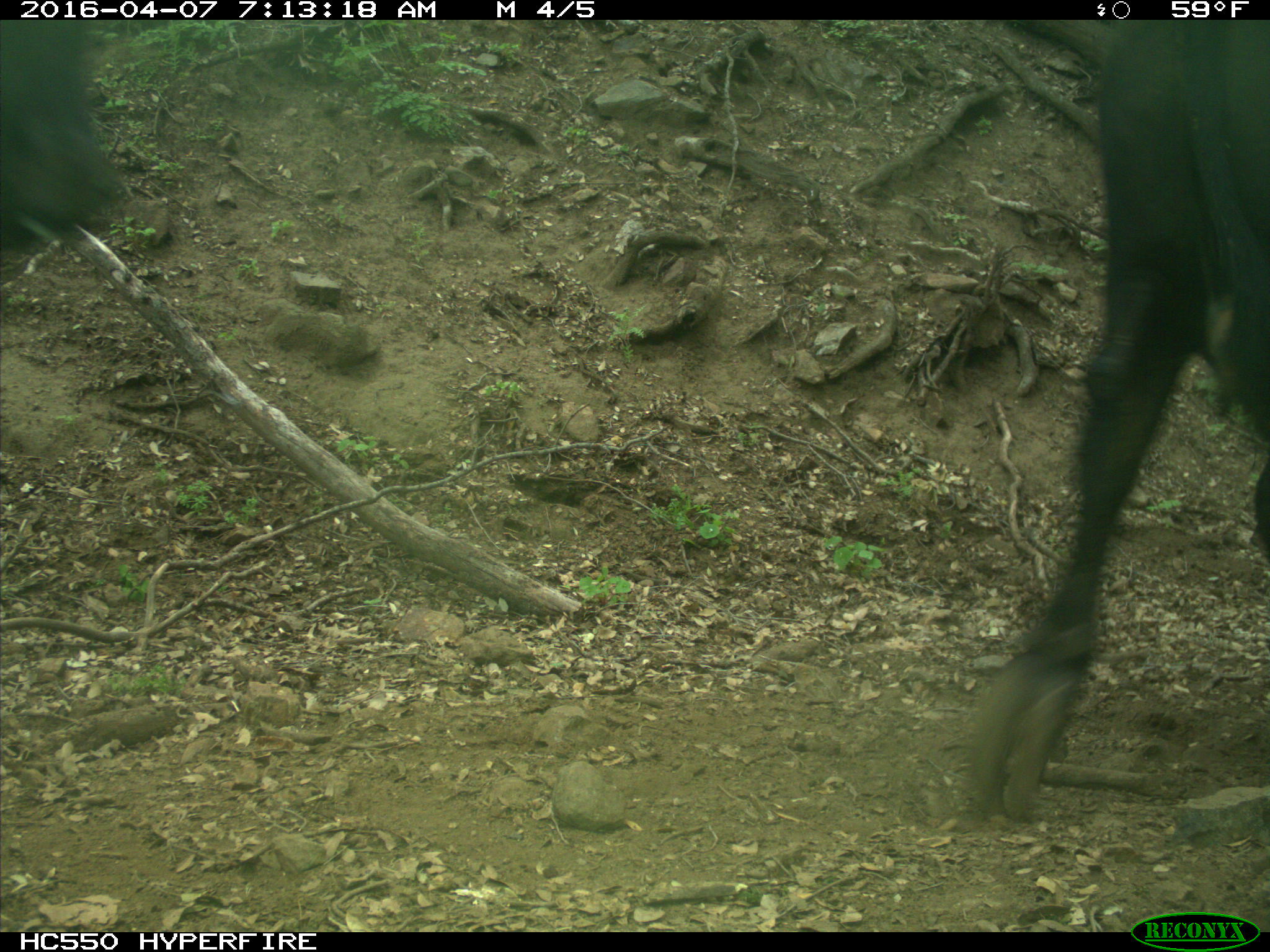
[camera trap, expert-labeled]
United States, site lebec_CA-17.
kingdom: Animalia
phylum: Chordata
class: Mammalia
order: Artiodactyla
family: Bovidae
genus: Bos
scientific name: Bos taurus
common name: domestic cow